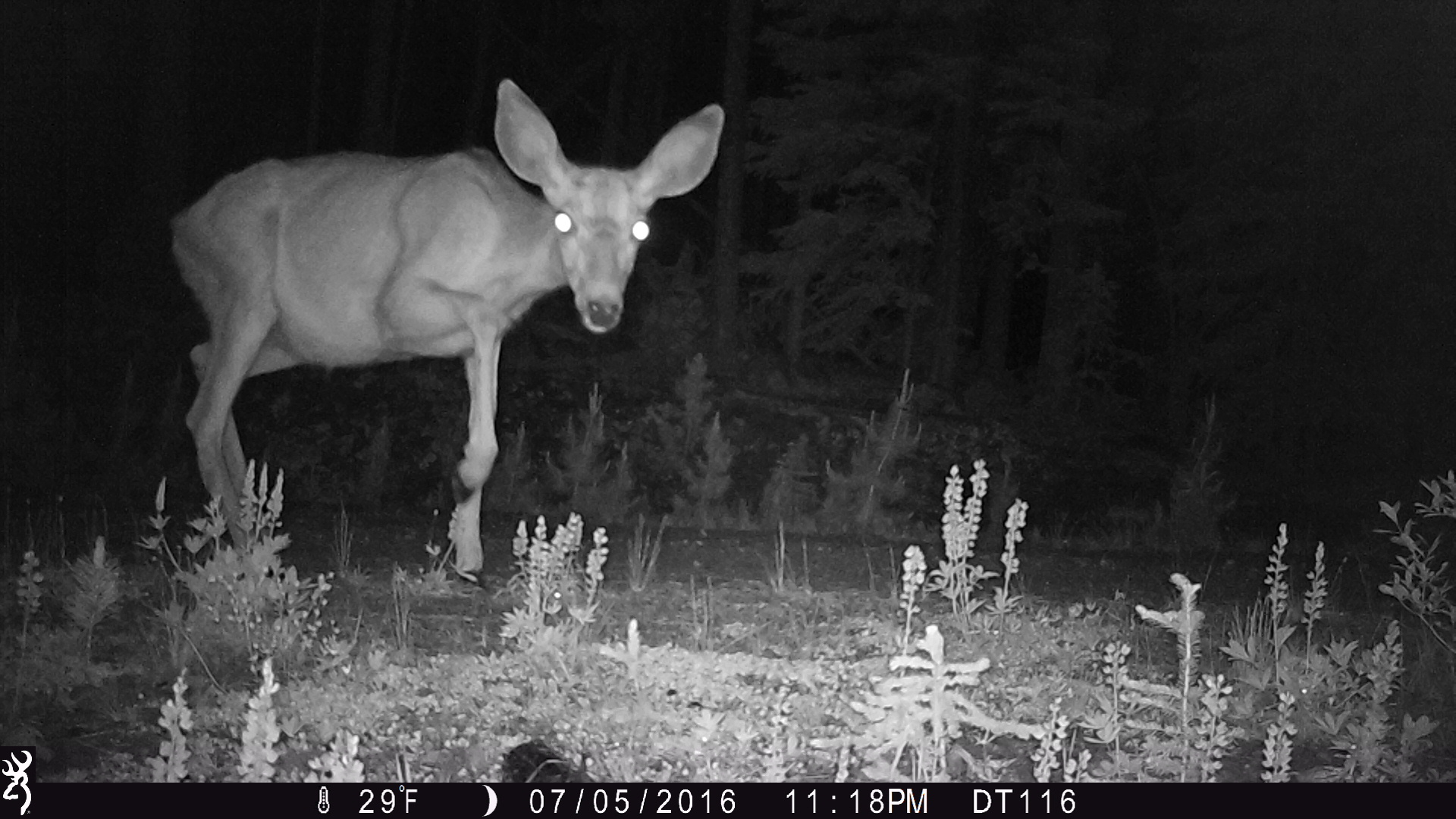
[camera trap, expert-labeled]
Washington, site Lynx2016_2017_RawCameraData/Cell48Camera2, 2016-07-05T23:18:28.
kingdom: Animalia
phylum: Chordata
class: Mammalia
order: Artiodactyla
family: Cervidae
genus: Odocoileus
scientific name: Odocoileus hemionus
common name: mule deer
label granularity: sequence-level